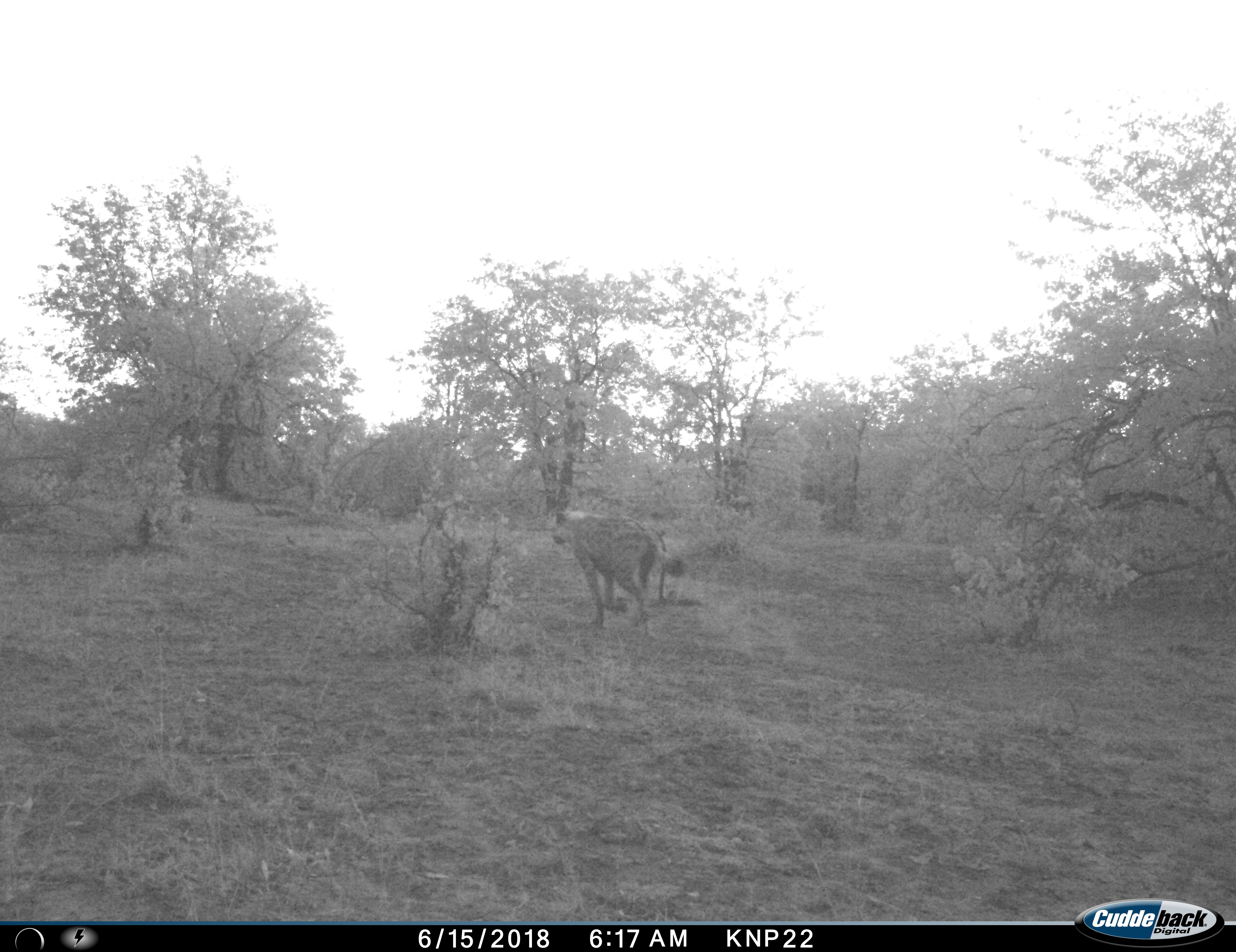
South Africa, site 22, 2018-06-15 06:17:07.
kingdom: Animalia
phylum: Chordata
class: Mammalia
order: Carnivora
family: Hyaenidae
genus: Crocuta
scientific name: Crocuta crocuta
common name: spotted hyena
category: hyenaspotted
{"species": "hyenaspotted (spotted hyena) (Crocuta crocuta)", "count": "1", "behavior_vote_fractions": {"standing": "11%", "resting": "0%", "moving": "89%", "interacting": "0%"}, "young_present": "0%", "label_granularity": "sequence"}